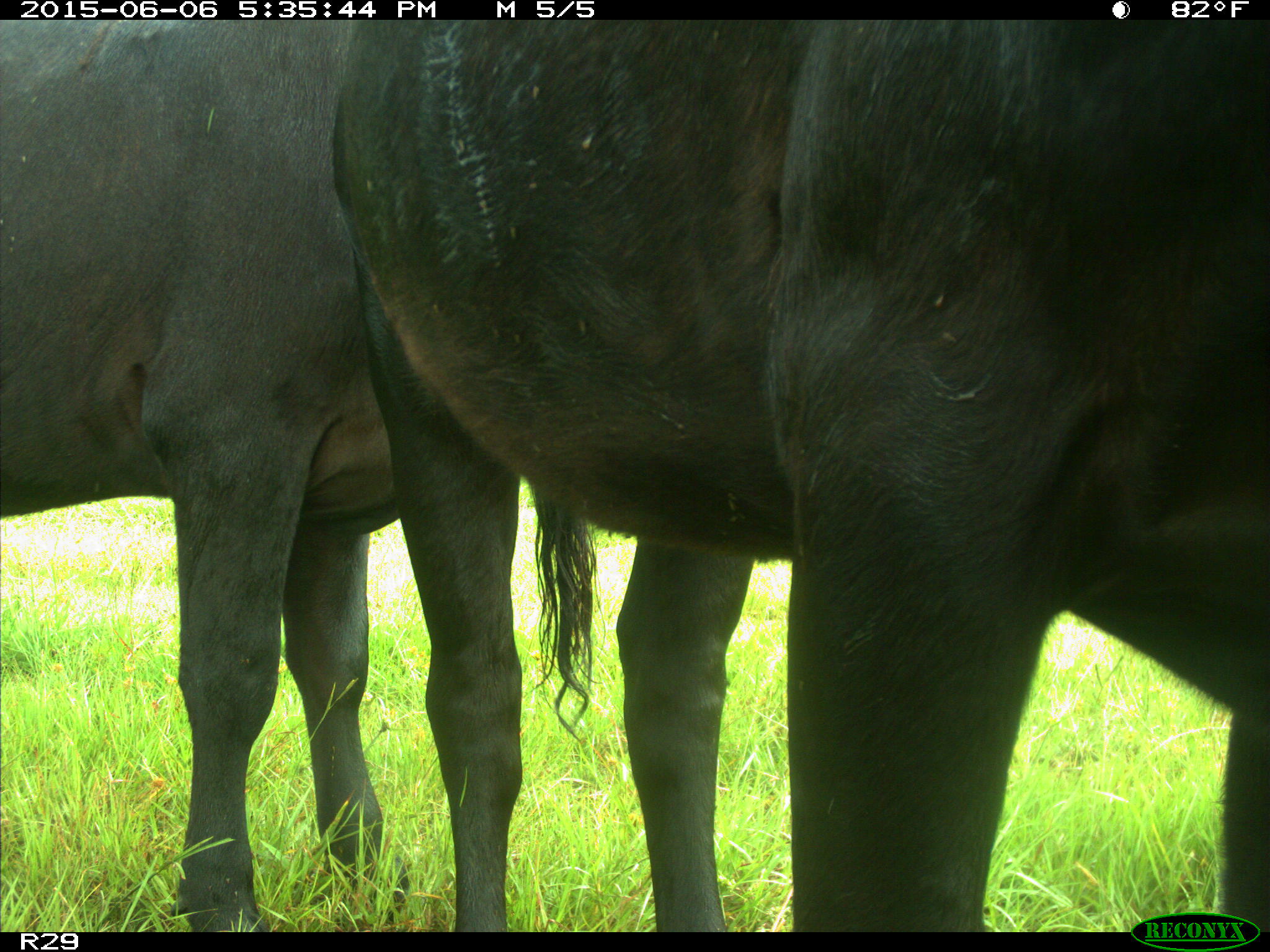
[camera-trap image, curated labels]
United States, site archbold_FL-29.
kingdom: Animalia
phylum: Chordata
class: Mammalia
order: Artiodactyla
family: Bovidae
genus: Bos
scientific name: Bos taurus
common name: domestic cow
Bos taurus (domestic cow).